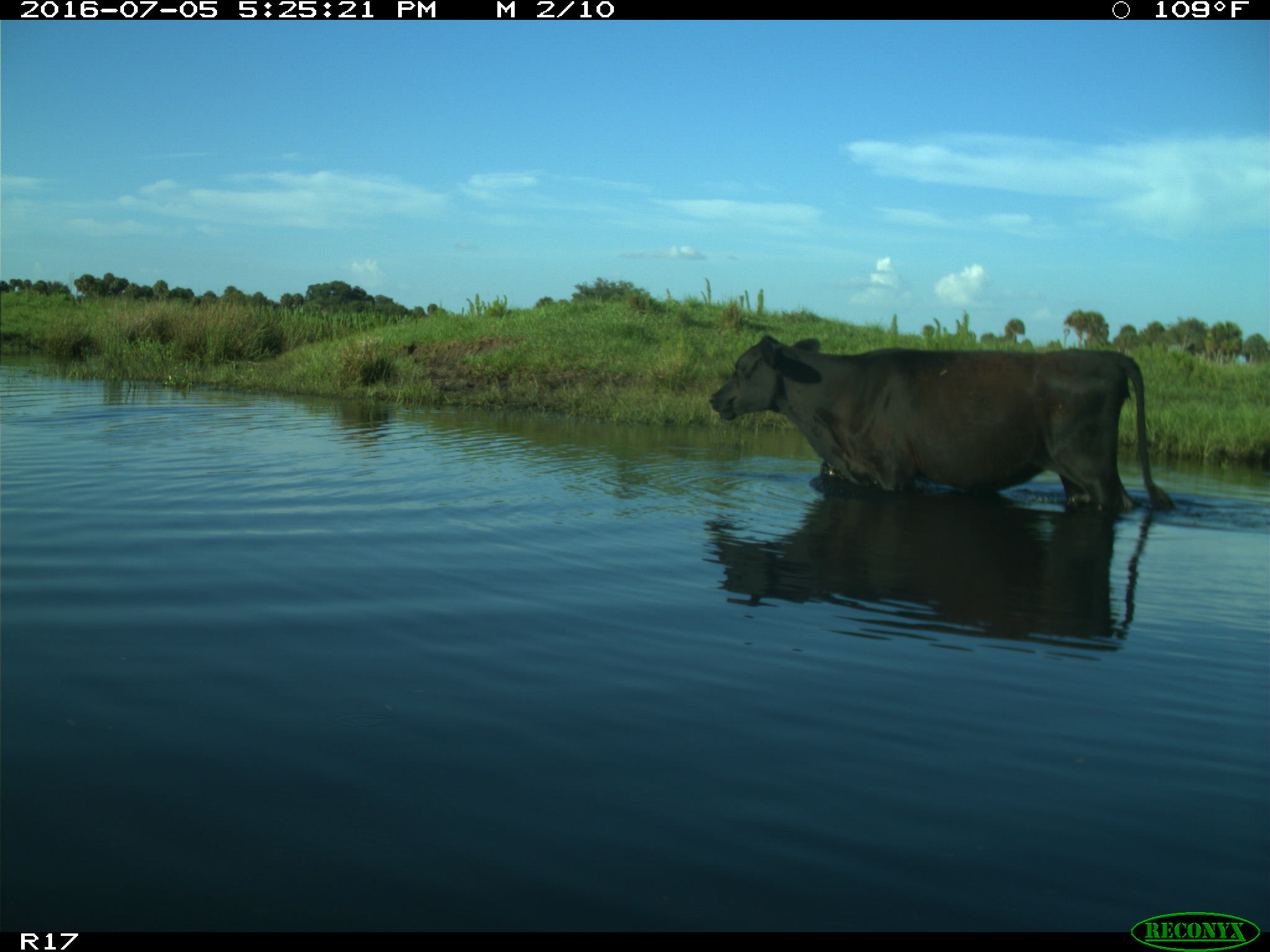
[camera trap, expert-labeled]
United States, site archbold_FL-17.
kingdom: Animalia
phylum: Chordata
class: Mammalia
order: Artiodactyla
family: Bovidae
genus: Bos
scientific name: Bos taurus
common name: domestic cow